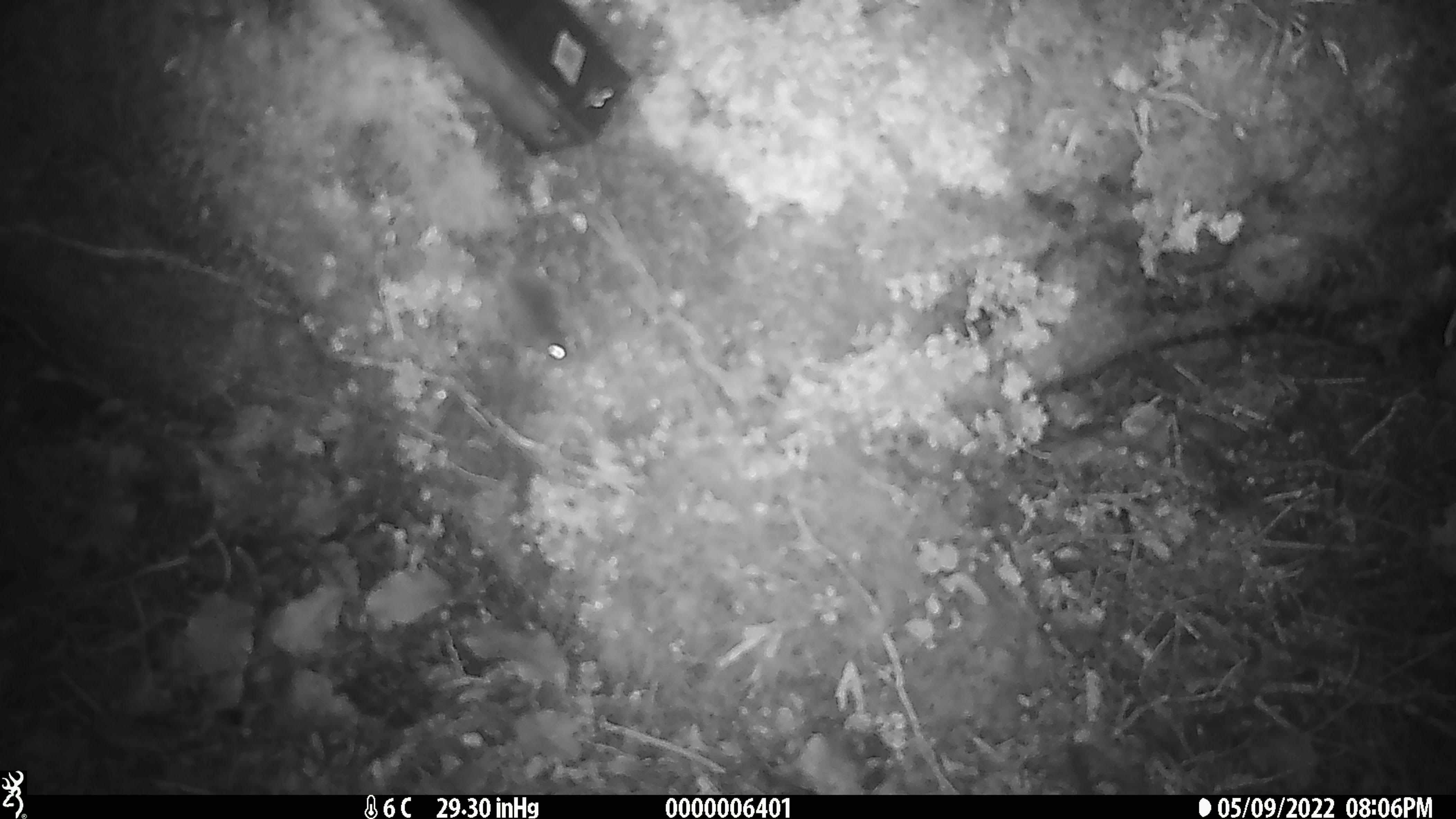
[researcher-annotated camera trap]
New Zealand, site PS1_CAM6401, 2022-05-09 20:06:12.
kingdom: Animalia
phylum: Chordata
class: Mammalia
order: Rodentia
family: Muridae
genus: Mus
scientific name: Mus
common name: mouse